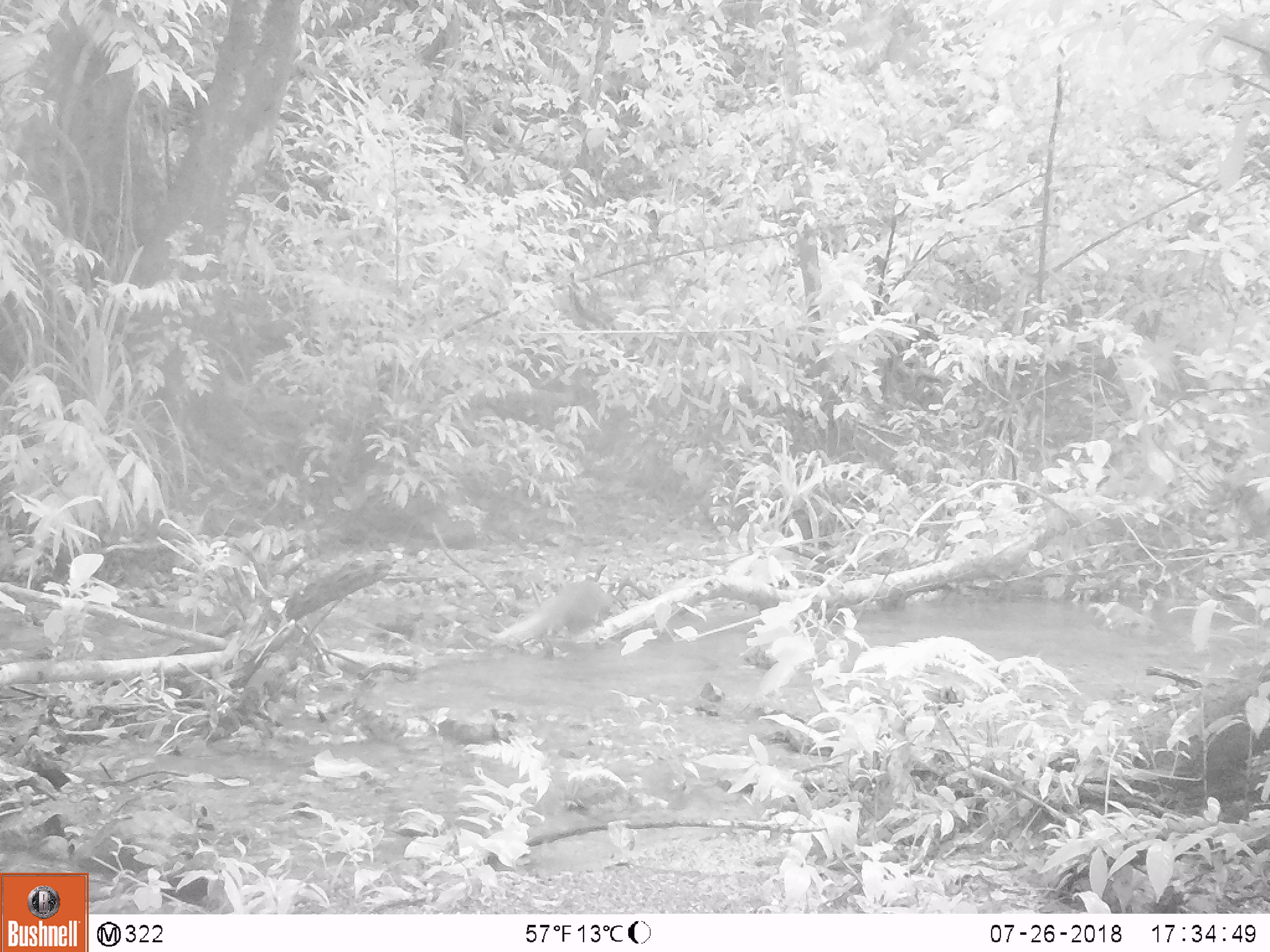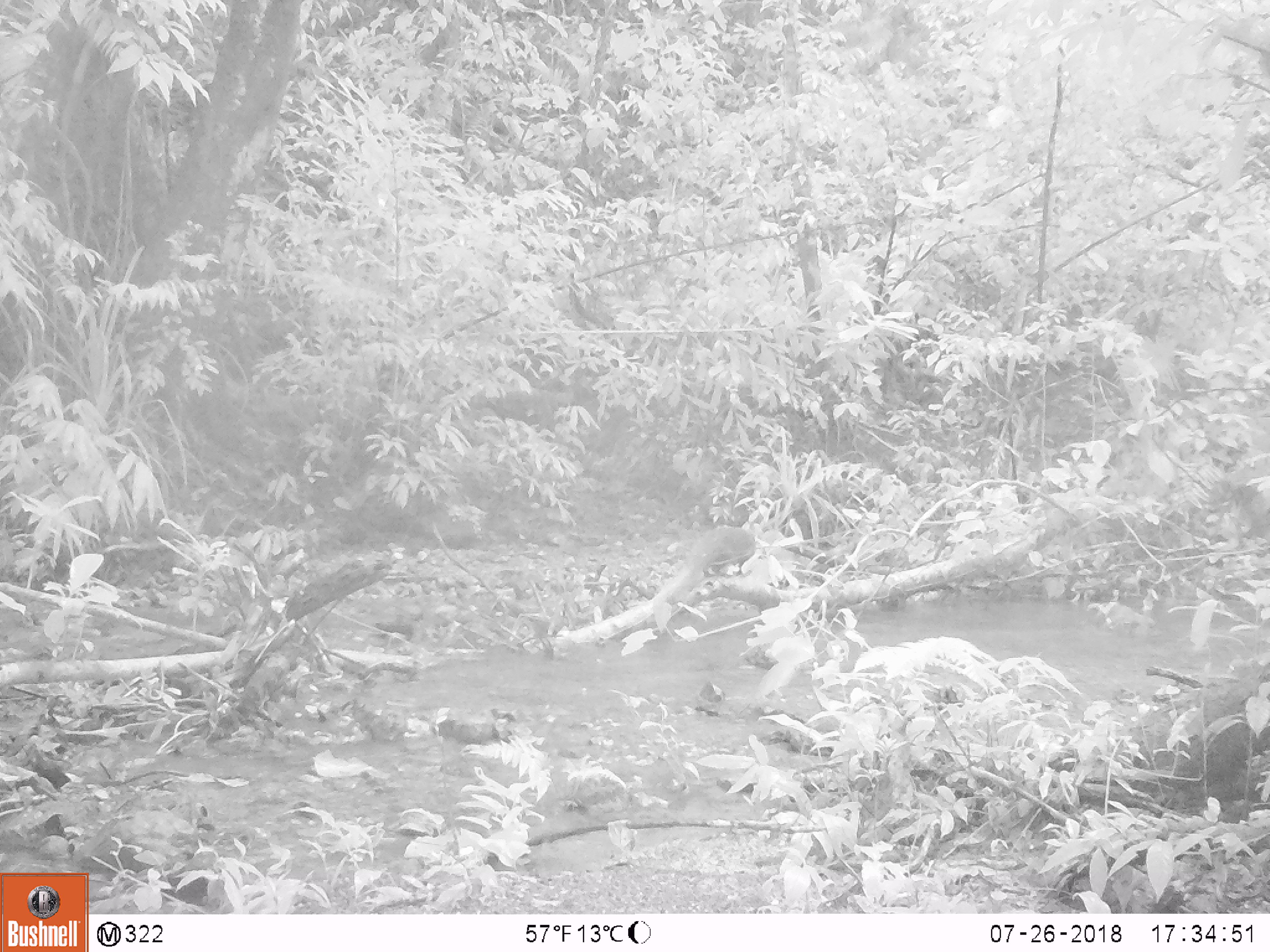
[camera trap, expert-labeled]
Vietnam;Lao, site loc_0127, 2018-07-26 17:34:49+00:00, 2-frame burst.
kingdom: Animalia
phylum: Chordata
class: Mammalia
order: Carnivora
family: Herpestidae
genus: Urva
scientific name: Urva urva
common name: crab-eating mongoose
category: crab eating mongoose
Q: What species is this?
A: Crab eating mongoose (crab-eating mongoose) (Urva urva).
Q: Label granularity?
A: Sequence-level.